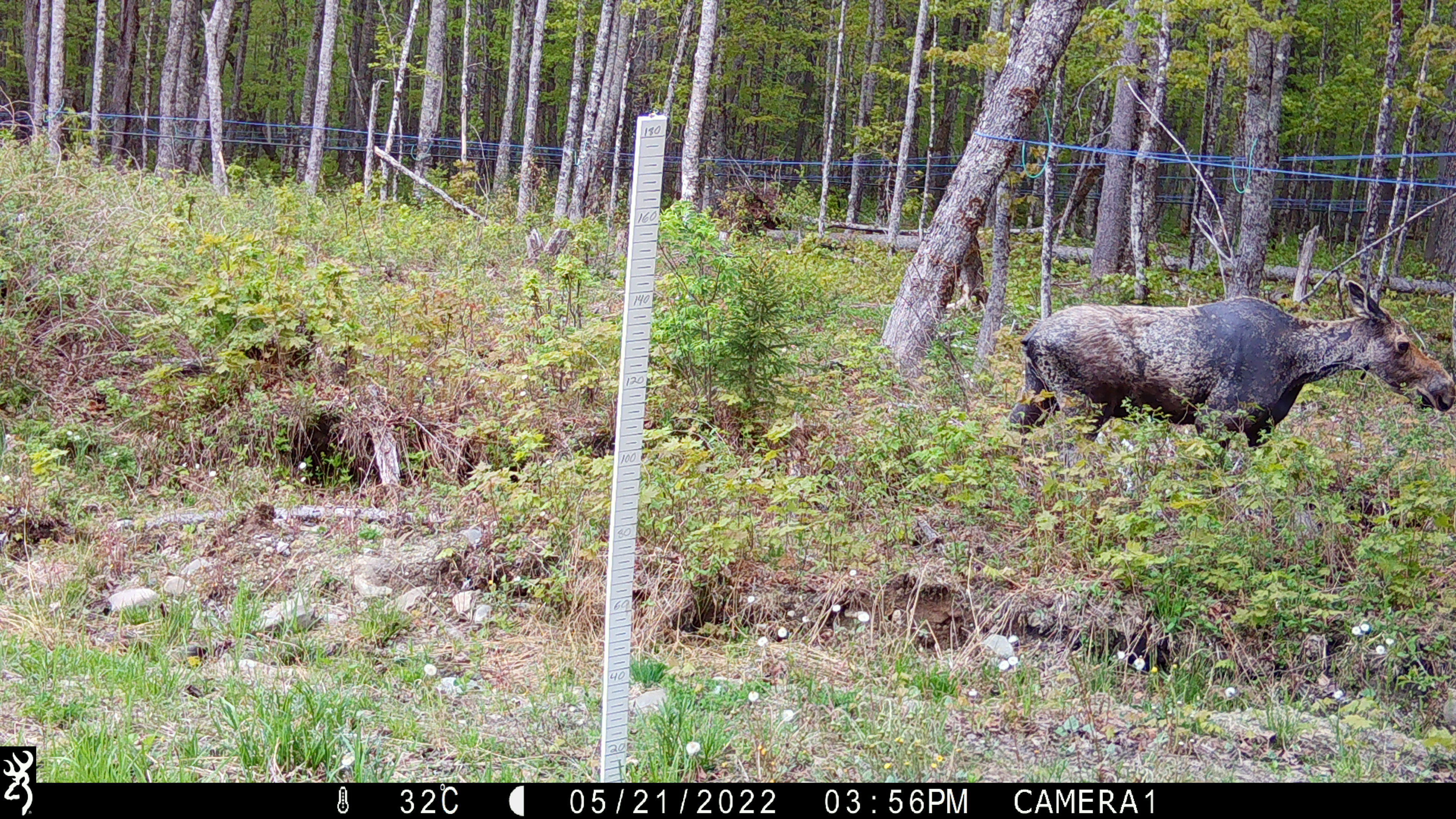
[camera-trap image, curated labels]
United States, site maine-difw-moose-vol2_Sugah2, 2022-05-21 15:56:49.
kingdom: Animalia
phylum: Chordata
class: Mammalia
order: Artiodactyla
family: Cervidae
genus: Alces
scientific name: Alces alces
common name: moose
Moose (Alces alces).